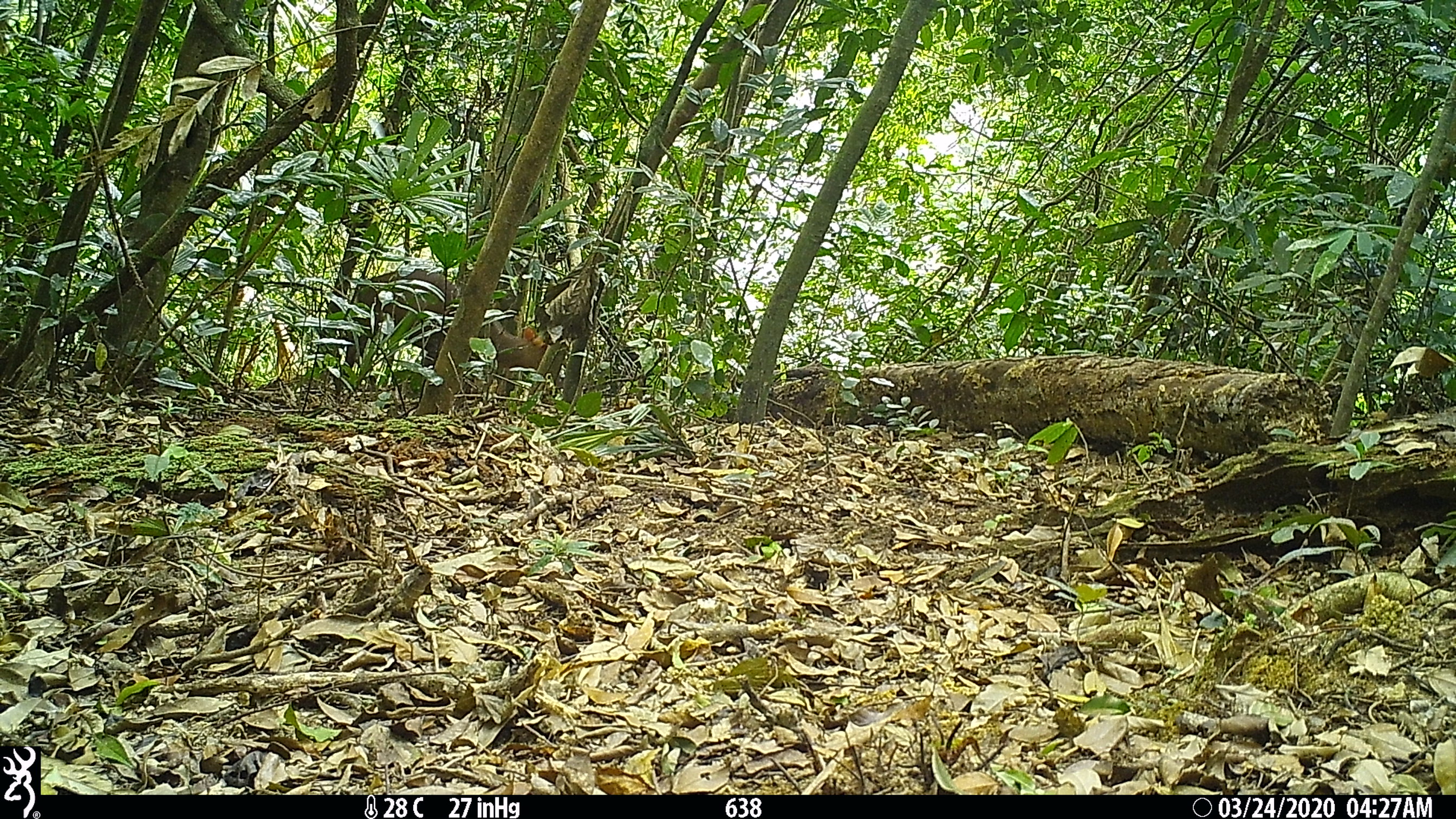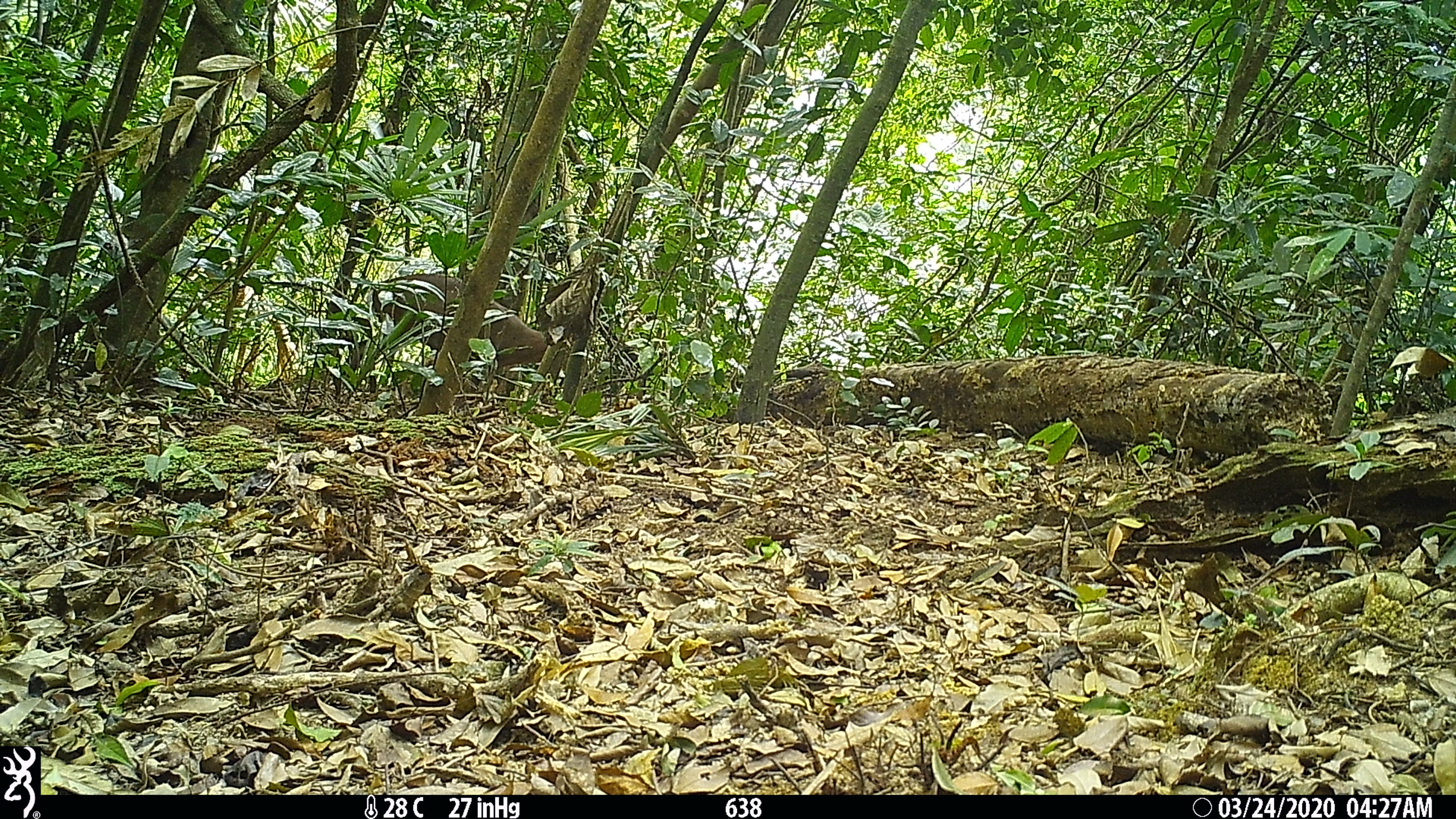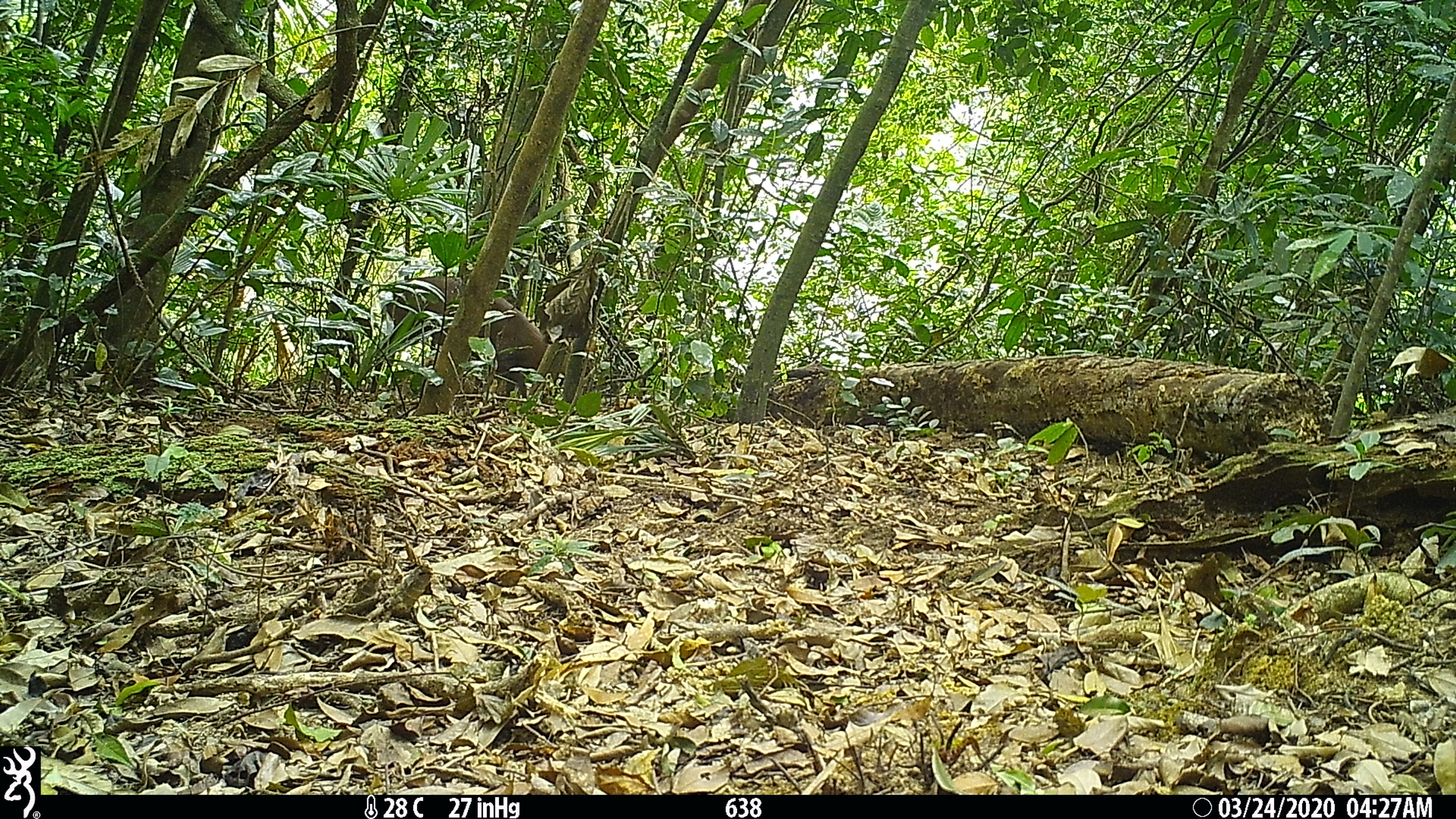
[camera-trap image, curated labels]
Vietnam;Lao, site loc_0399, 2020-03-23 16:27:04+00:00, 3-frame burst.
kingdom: Animalia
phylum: Chordata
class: Mammalia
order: Artiodactyla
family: Cervidae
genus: Muntiacus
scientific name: Muntiacus rooseveltorum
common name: roosevelt's muntjac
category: roosevelts muntjac group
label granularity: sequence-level